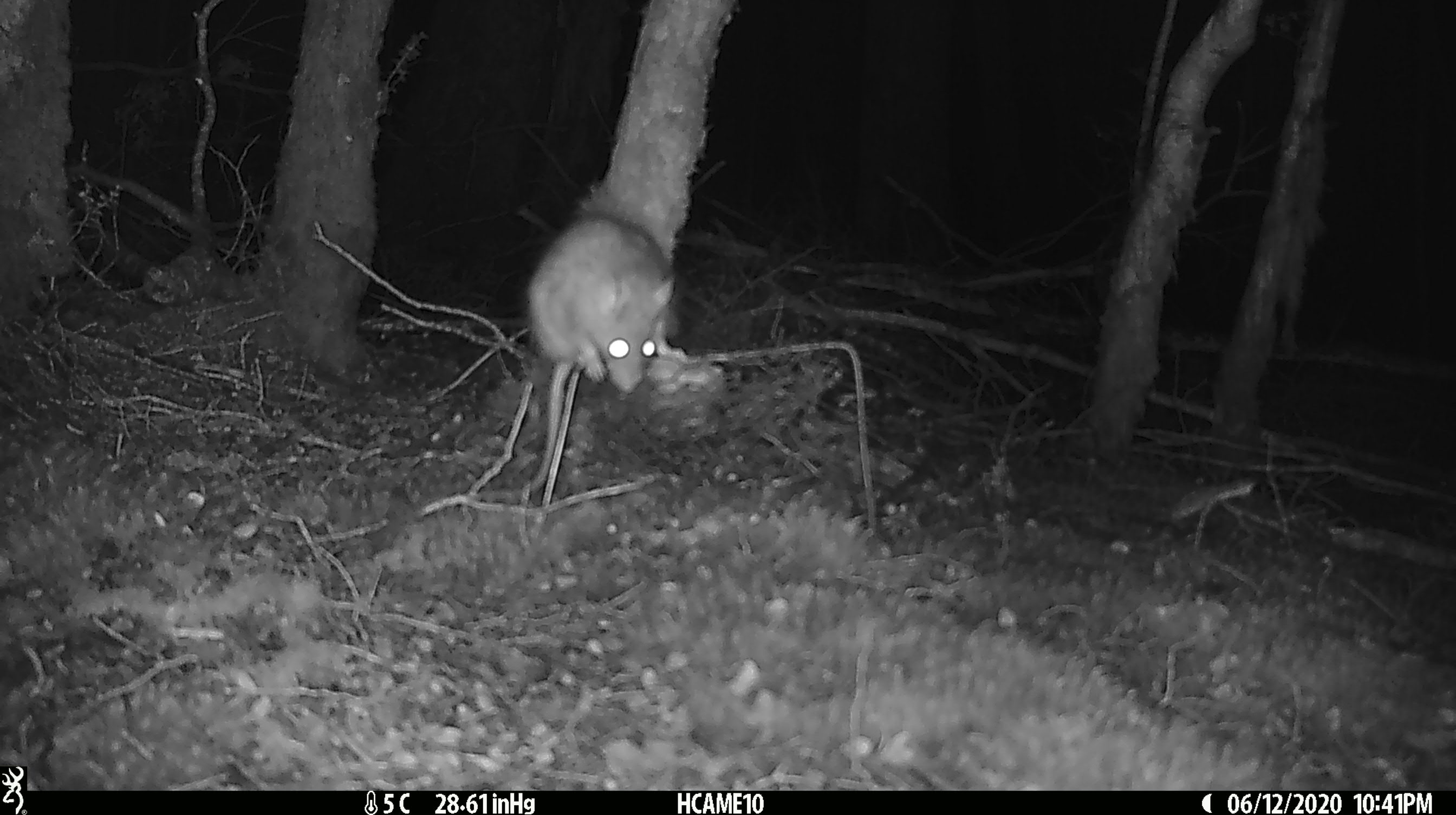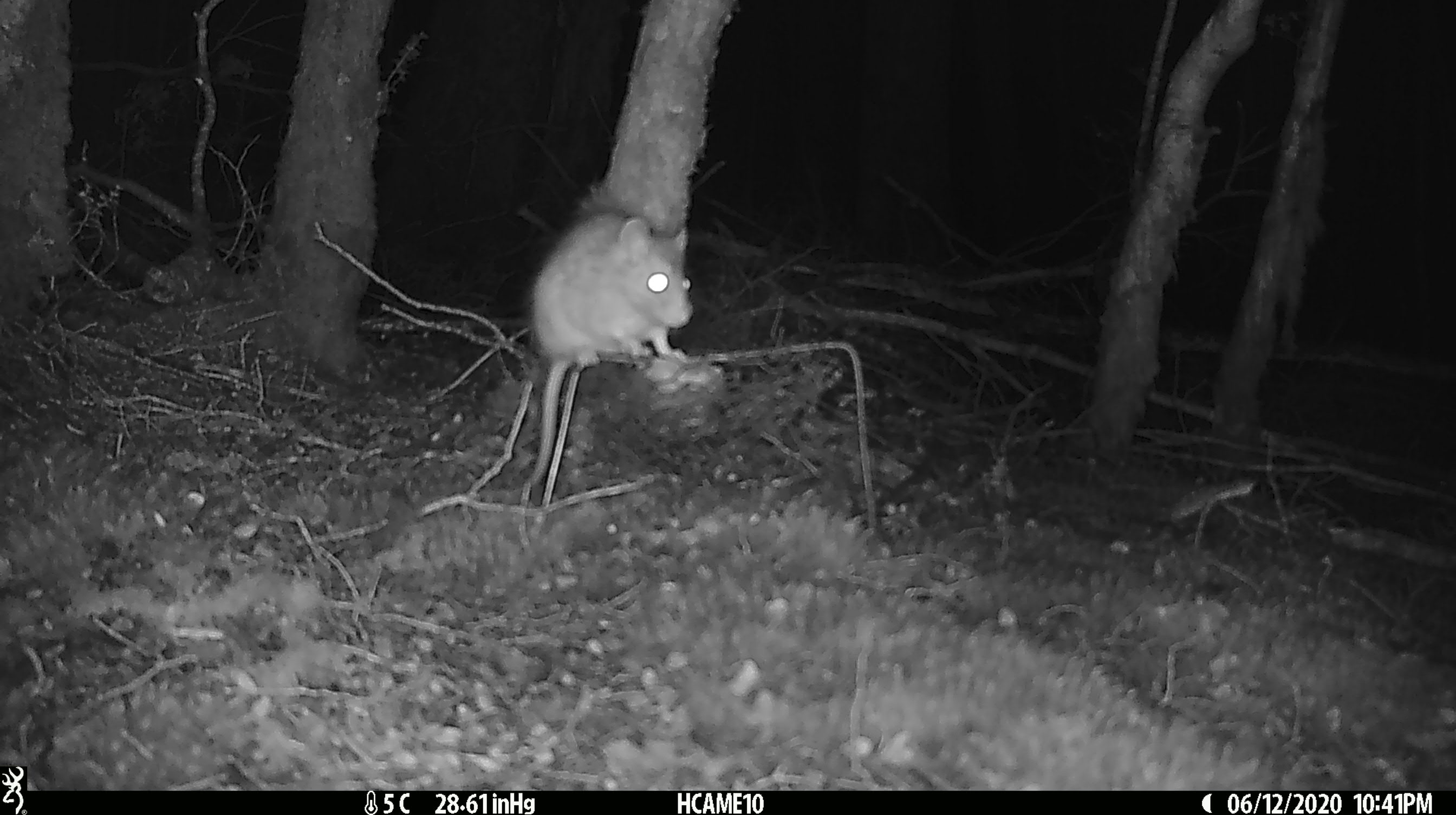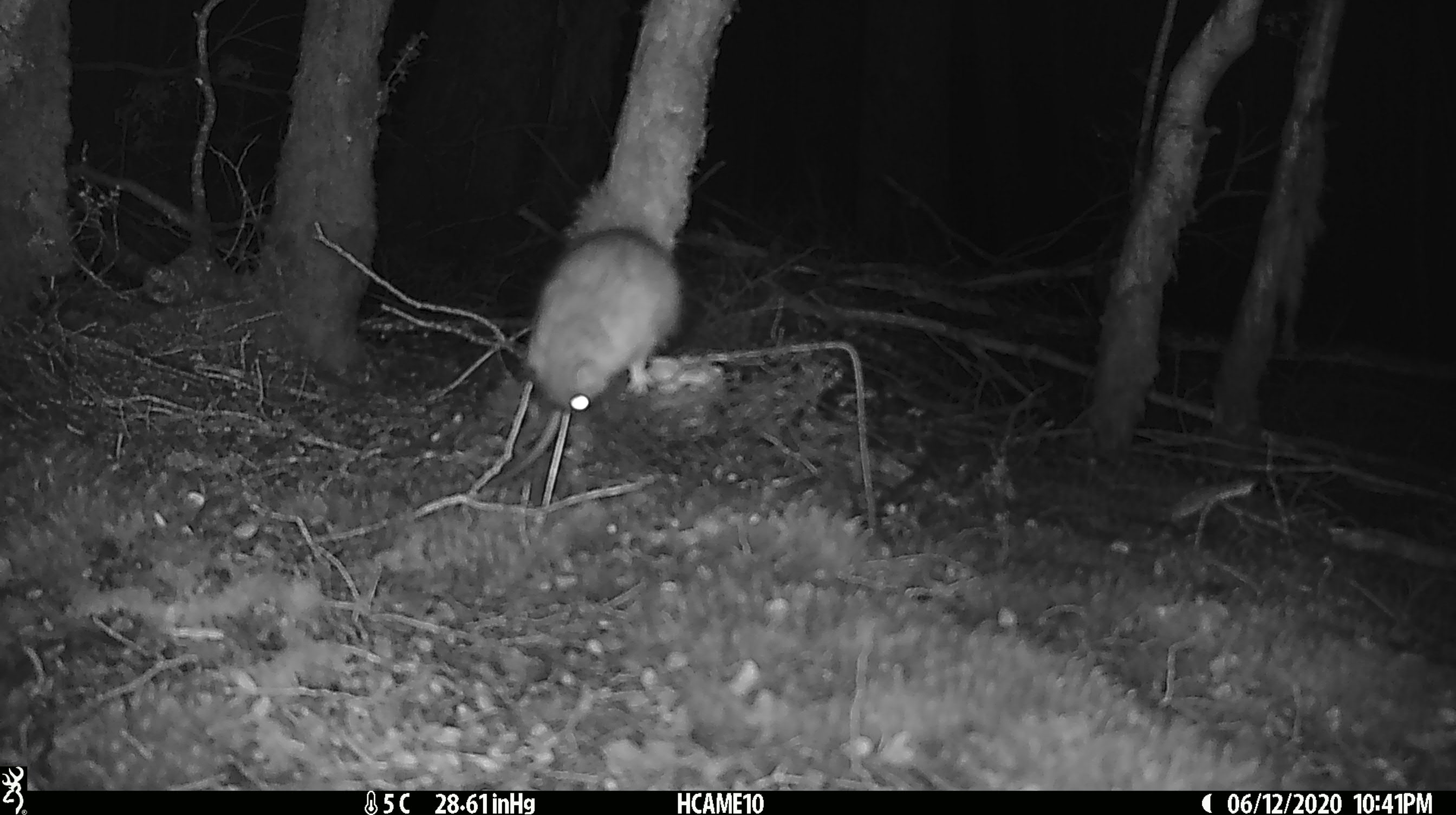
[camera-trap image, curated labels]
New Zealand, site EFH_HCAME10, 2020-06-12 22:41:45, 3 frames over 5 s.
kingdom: Animalia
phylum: Chordata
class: Mammalia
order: Rodentia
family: Muridae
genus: Rattus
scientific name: Rattus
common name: rat